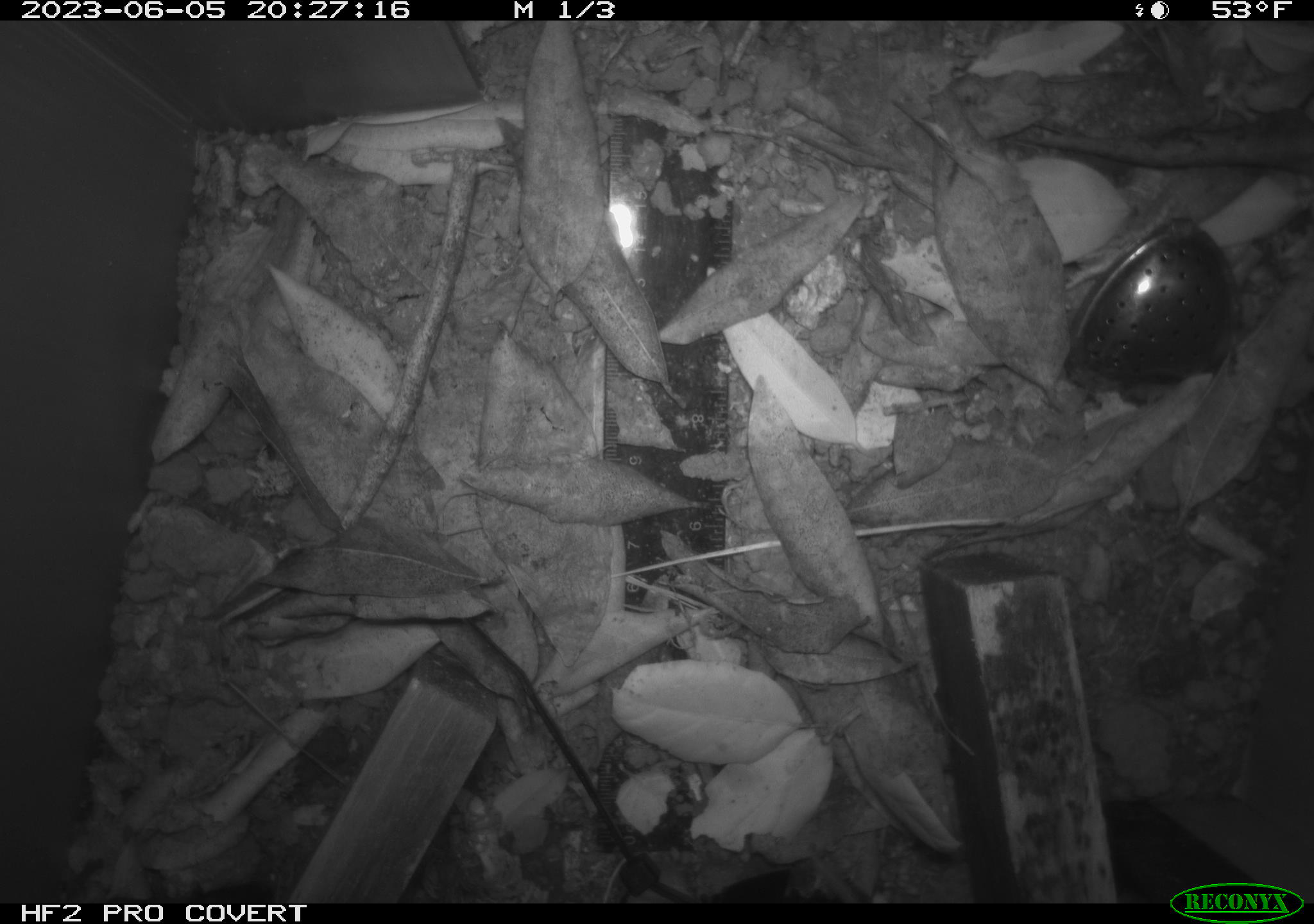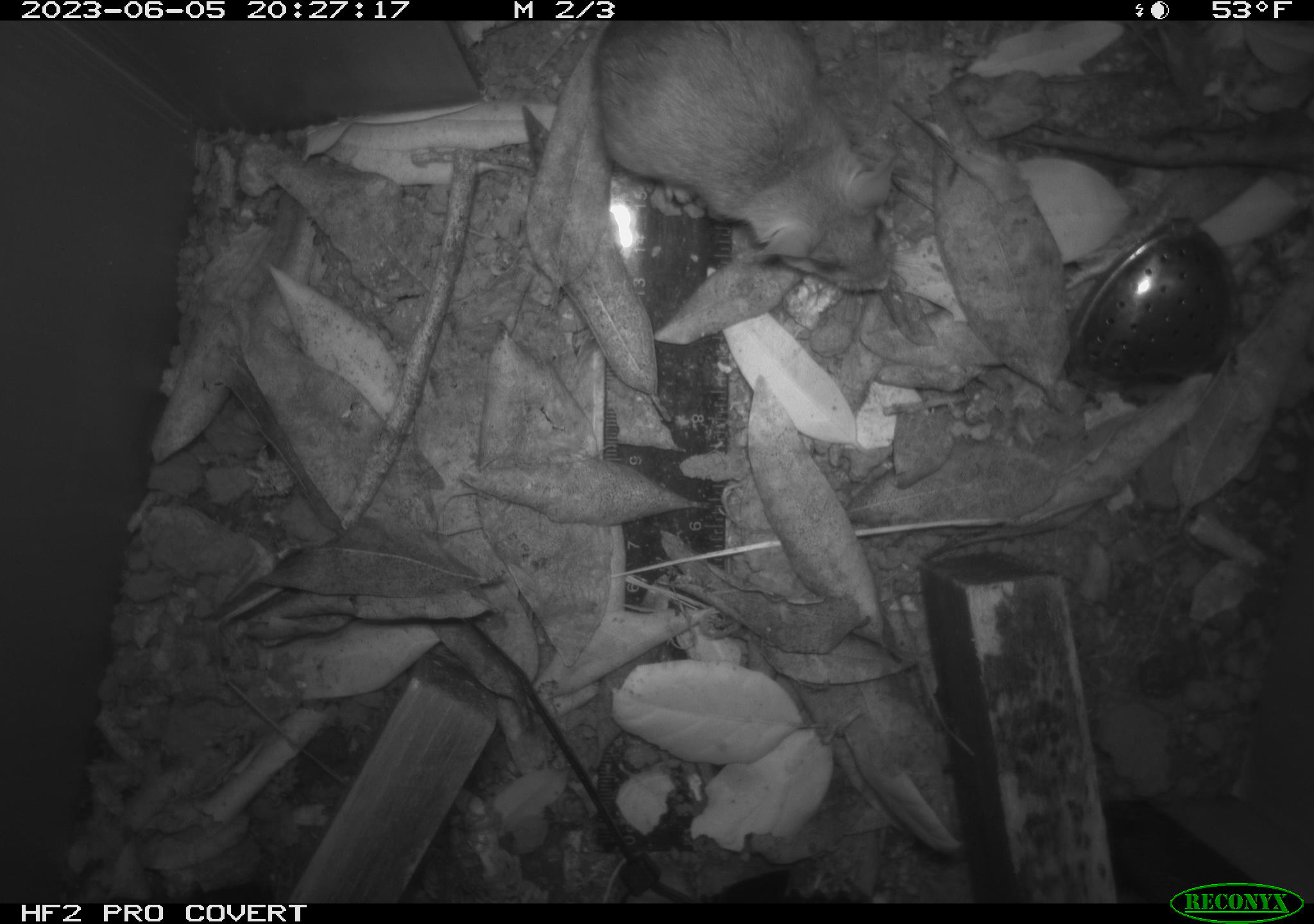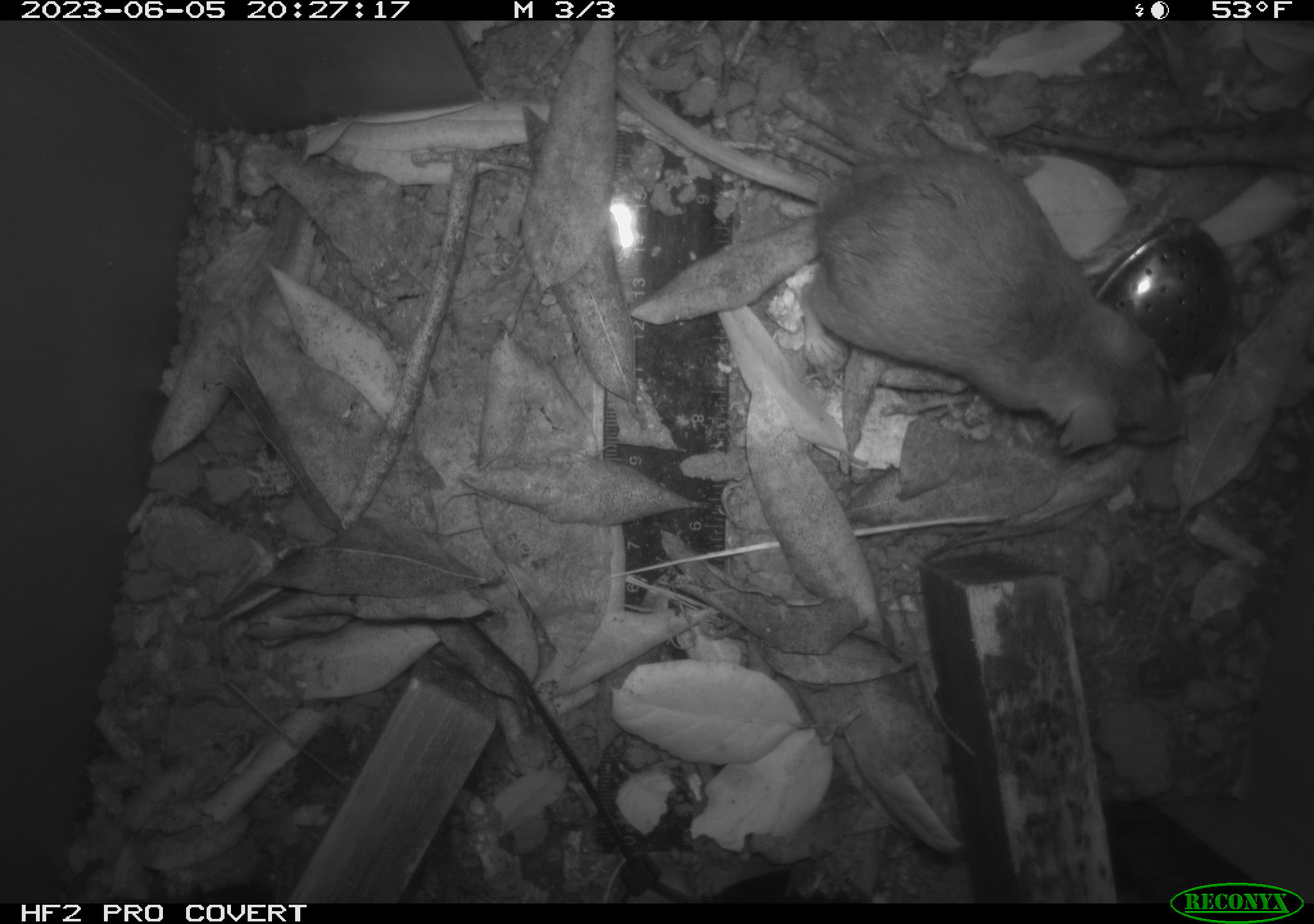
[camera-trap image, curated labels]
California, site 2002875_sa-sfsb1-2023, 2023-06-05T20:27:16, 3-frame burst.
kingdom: Animalia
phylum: Chordata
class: Mammalia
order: Rodentia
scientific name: Rodentia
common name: mouse species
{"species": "mouse species (Rodentia)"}